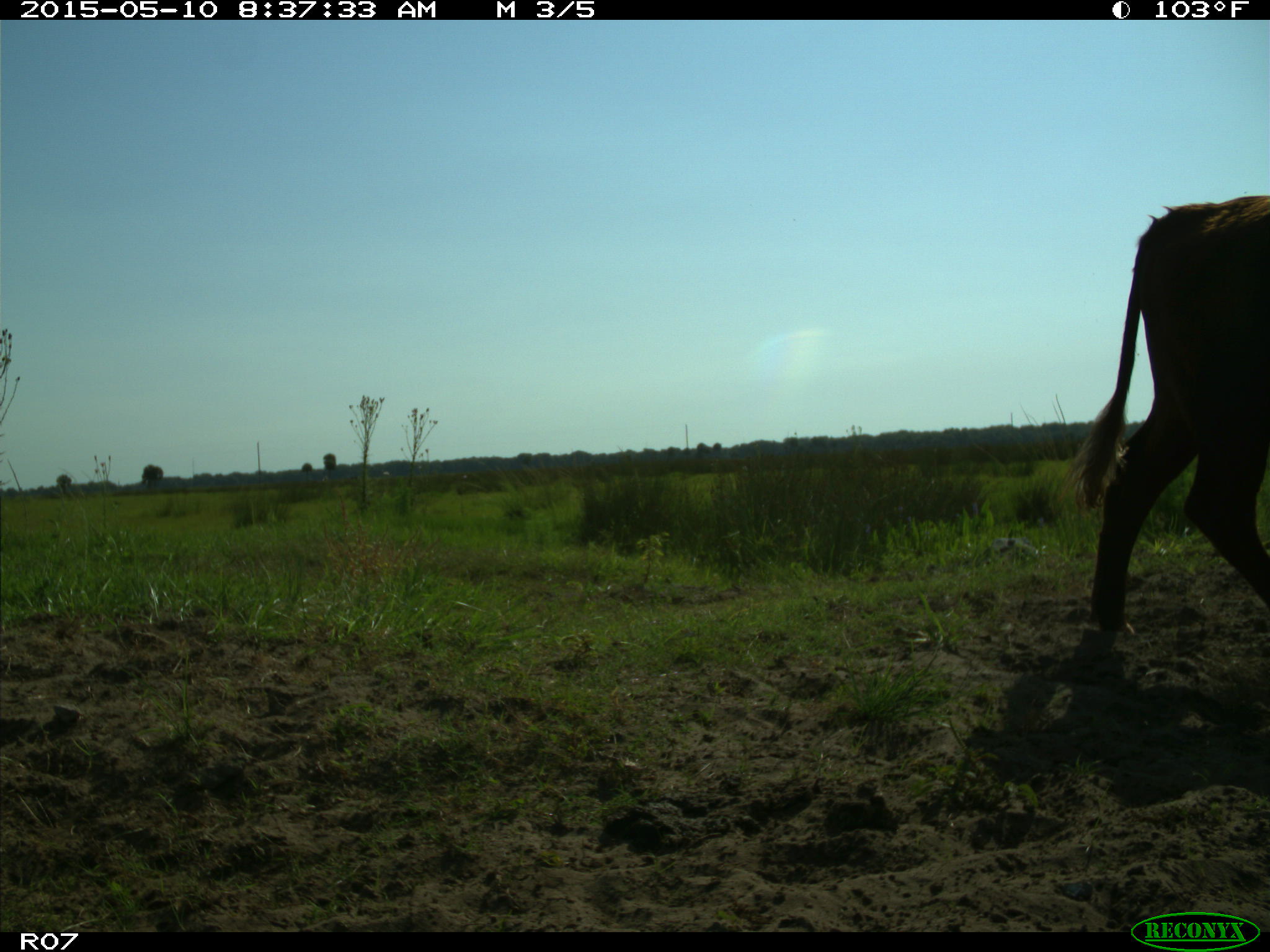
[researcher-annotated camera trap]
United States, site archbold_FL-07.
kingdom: Animalia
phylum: Chordata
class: Mammalia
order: Artiodactyla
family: Bovidae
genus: Bos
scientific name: Bos taurus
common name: domestic cow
Bos taurus (domestic cow).